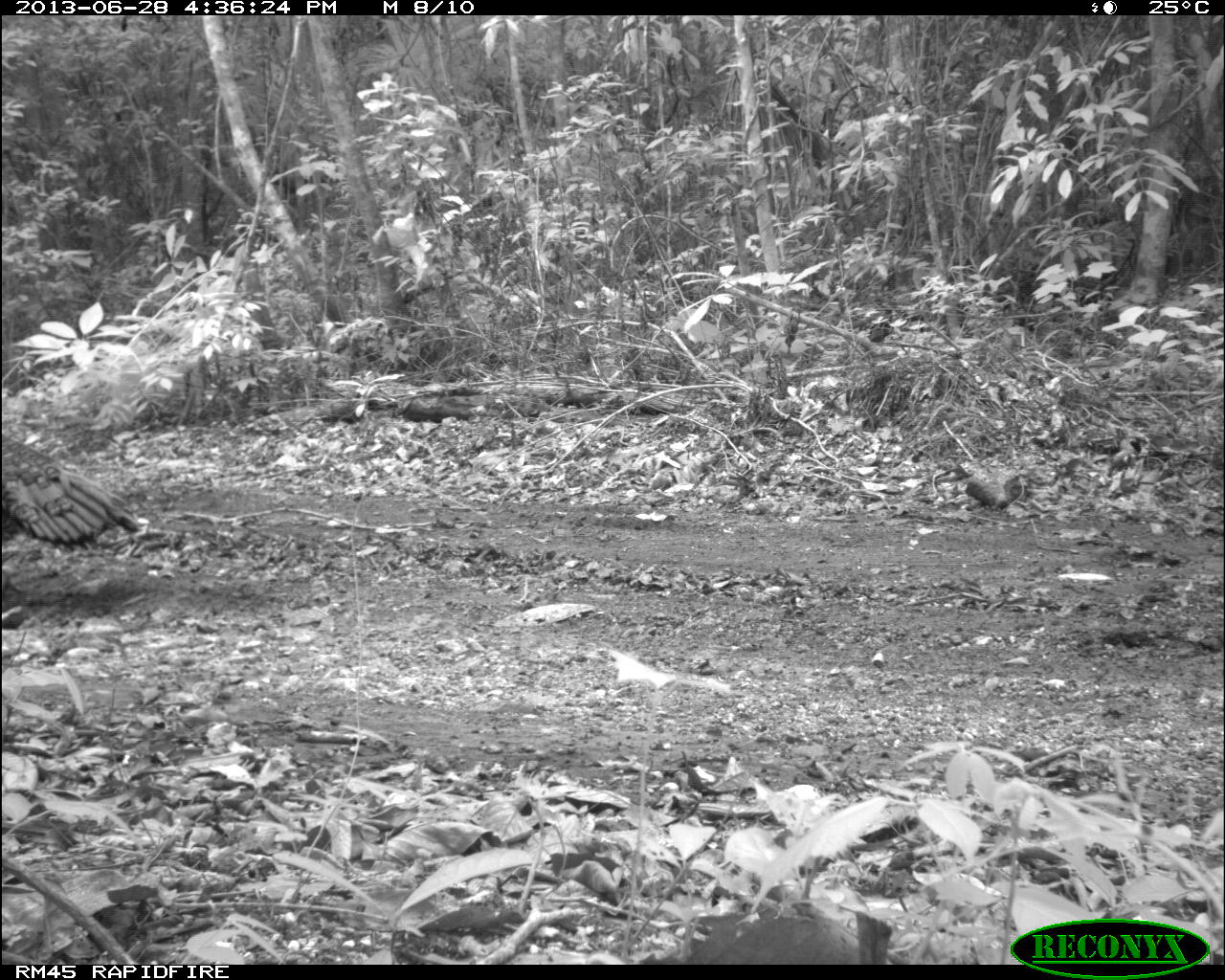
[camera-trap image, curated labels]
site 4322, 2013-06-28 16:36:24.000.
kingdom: Animalia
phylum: Chordata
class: Aves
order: Galliformes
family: Phasianidae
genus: Meleagris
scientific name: Meleagris ocellata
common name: ocellated turkey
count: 1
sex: male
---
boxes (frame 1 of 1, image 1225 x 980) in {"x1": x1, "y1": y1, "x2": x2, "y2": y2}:
meleagris ocellata: {"x1": 1, "y1": 432, "x2": 142, "y2": 593}